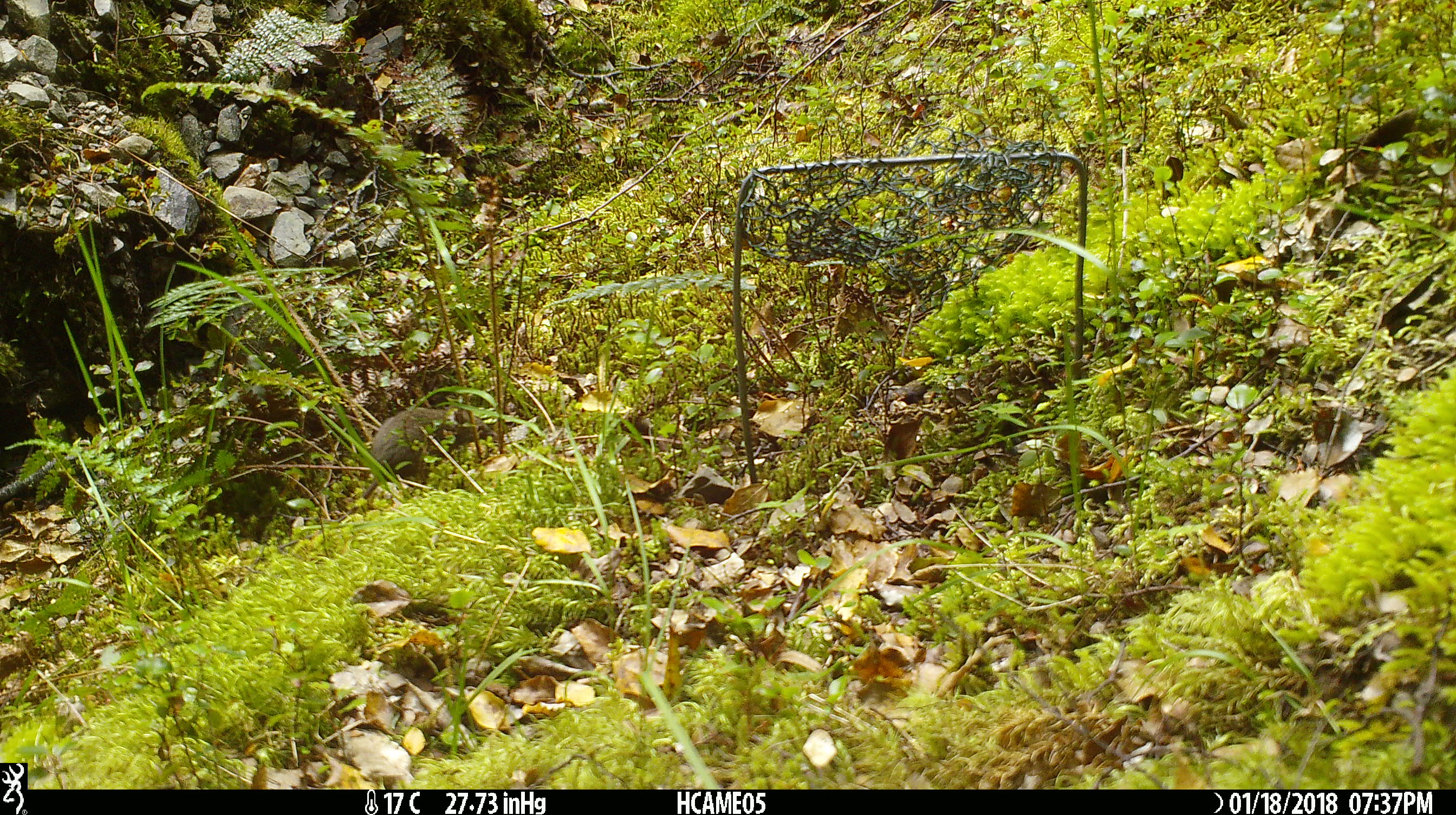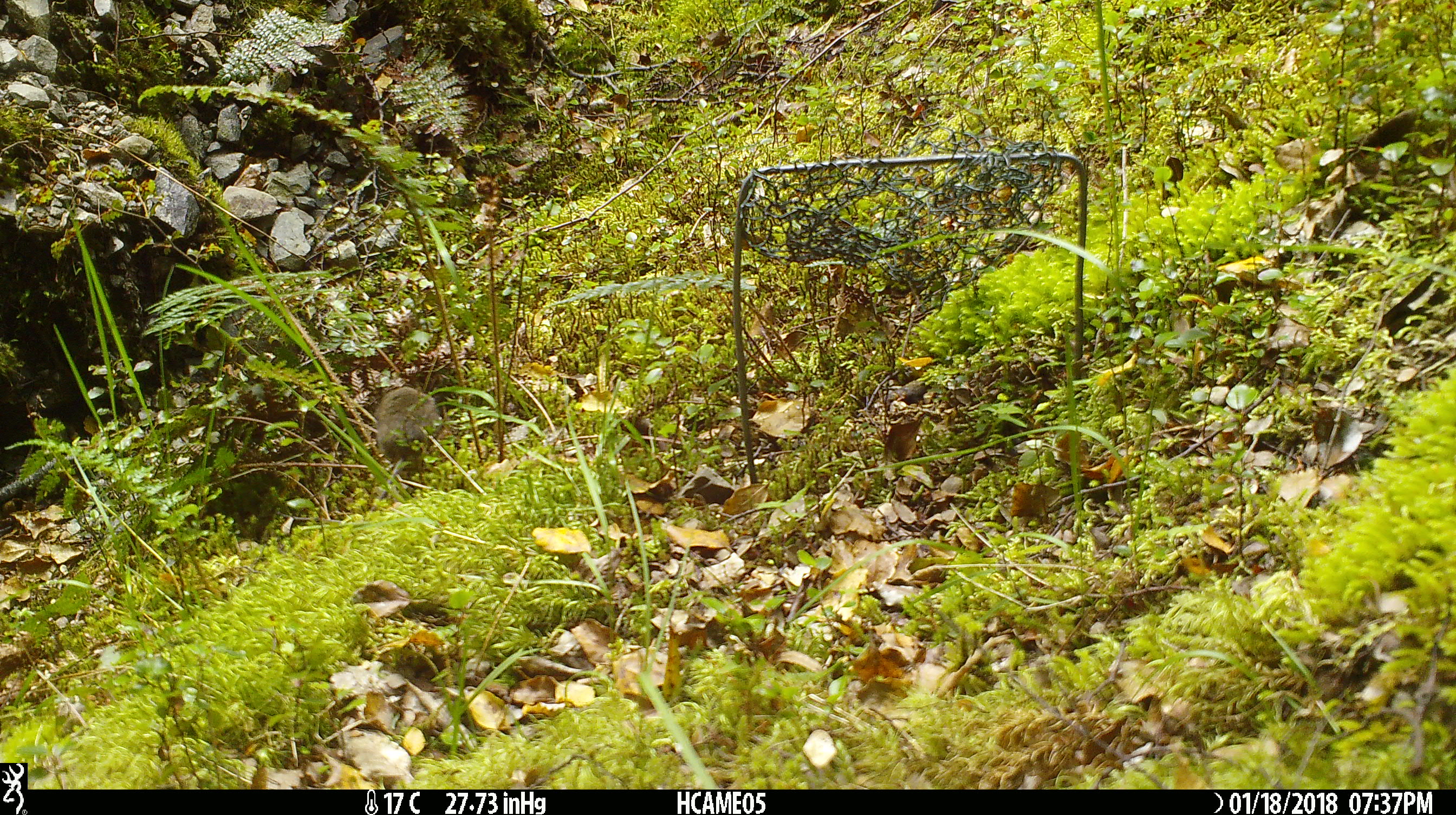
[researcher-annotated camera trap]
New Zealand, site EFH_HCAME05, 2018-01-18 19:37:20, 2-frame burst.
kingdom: Animalia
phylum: Chordata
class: Mammalia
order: Rodentia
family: Muridae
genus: Mus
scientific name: Mus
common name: mouse